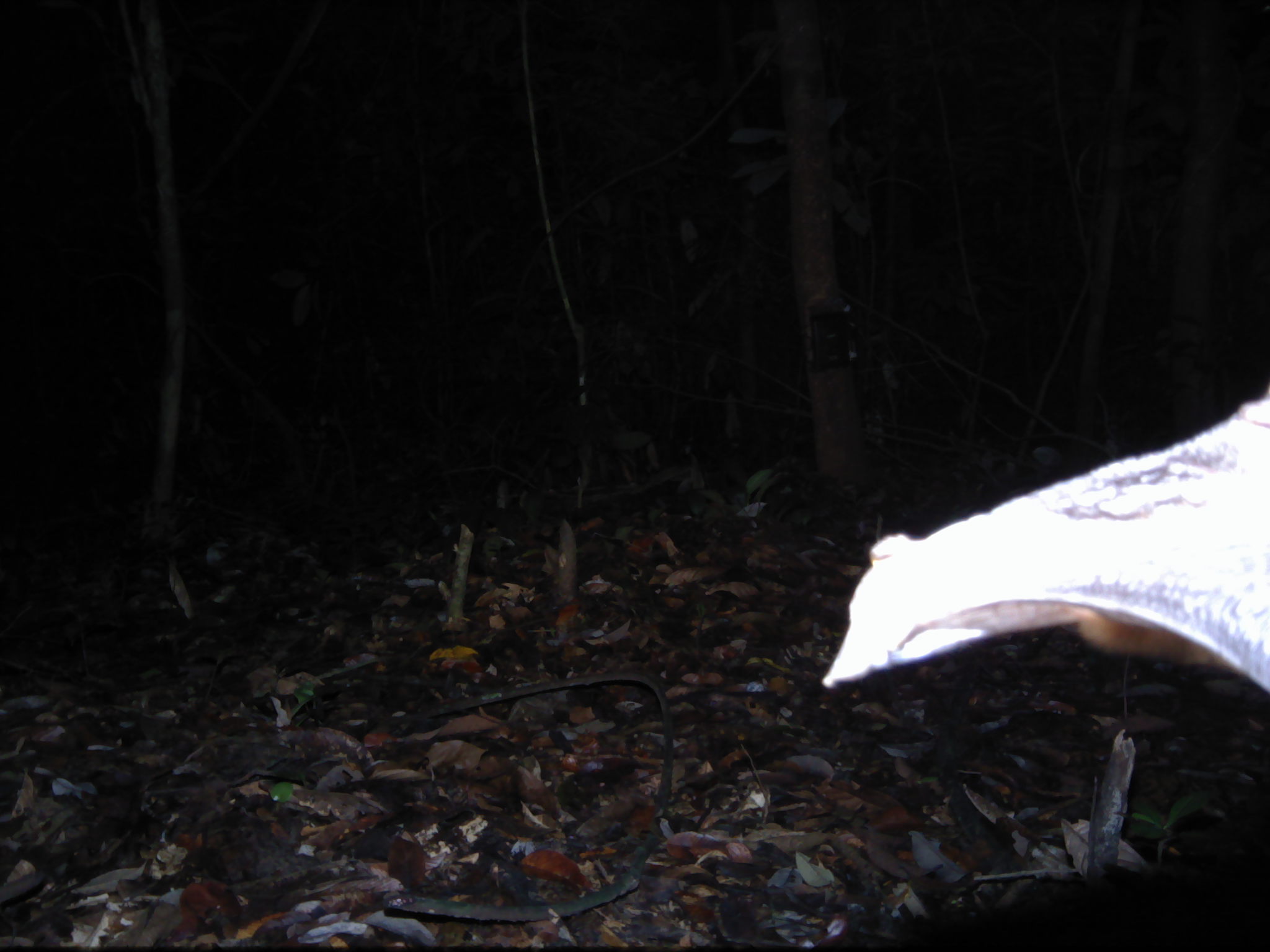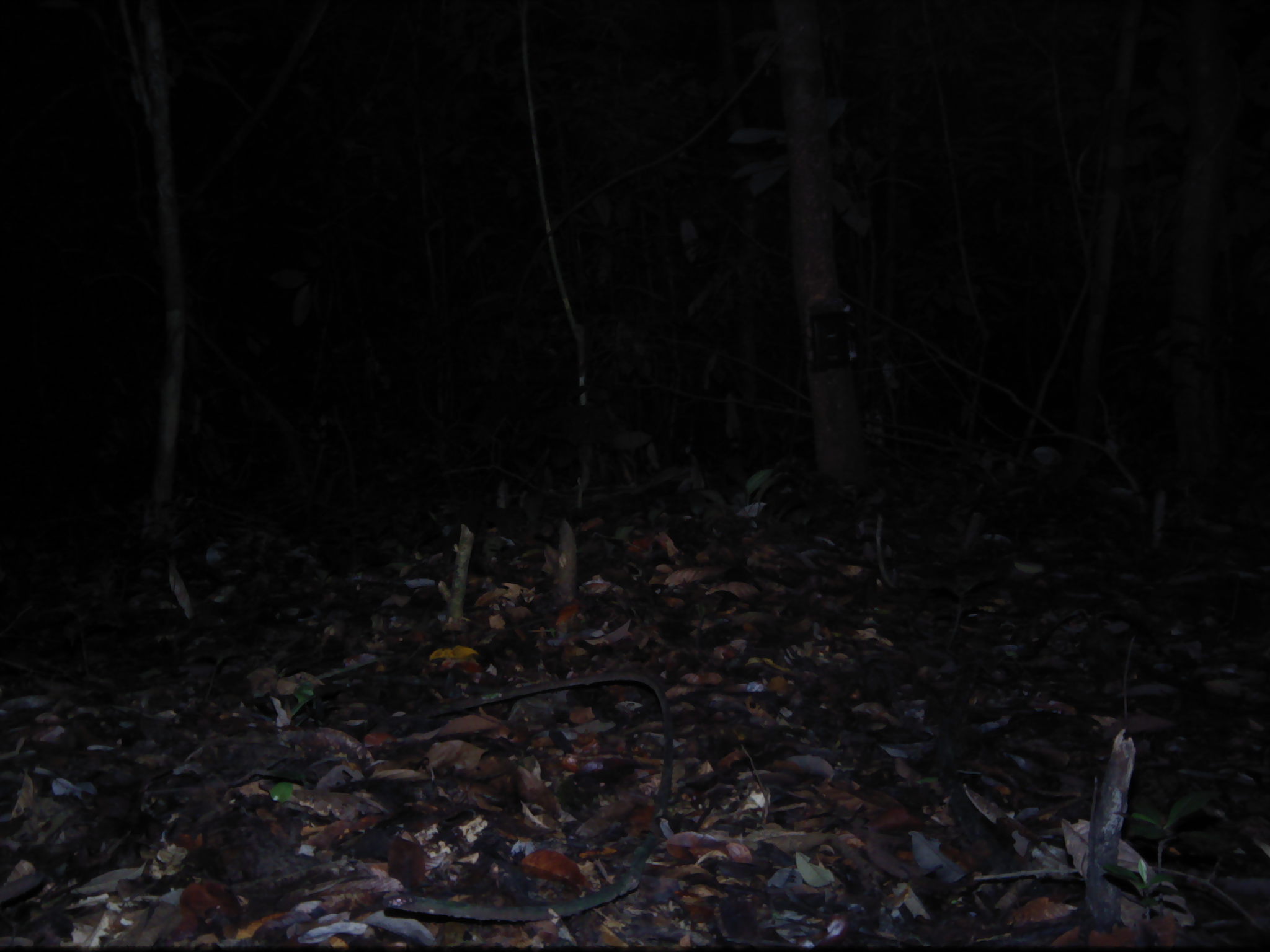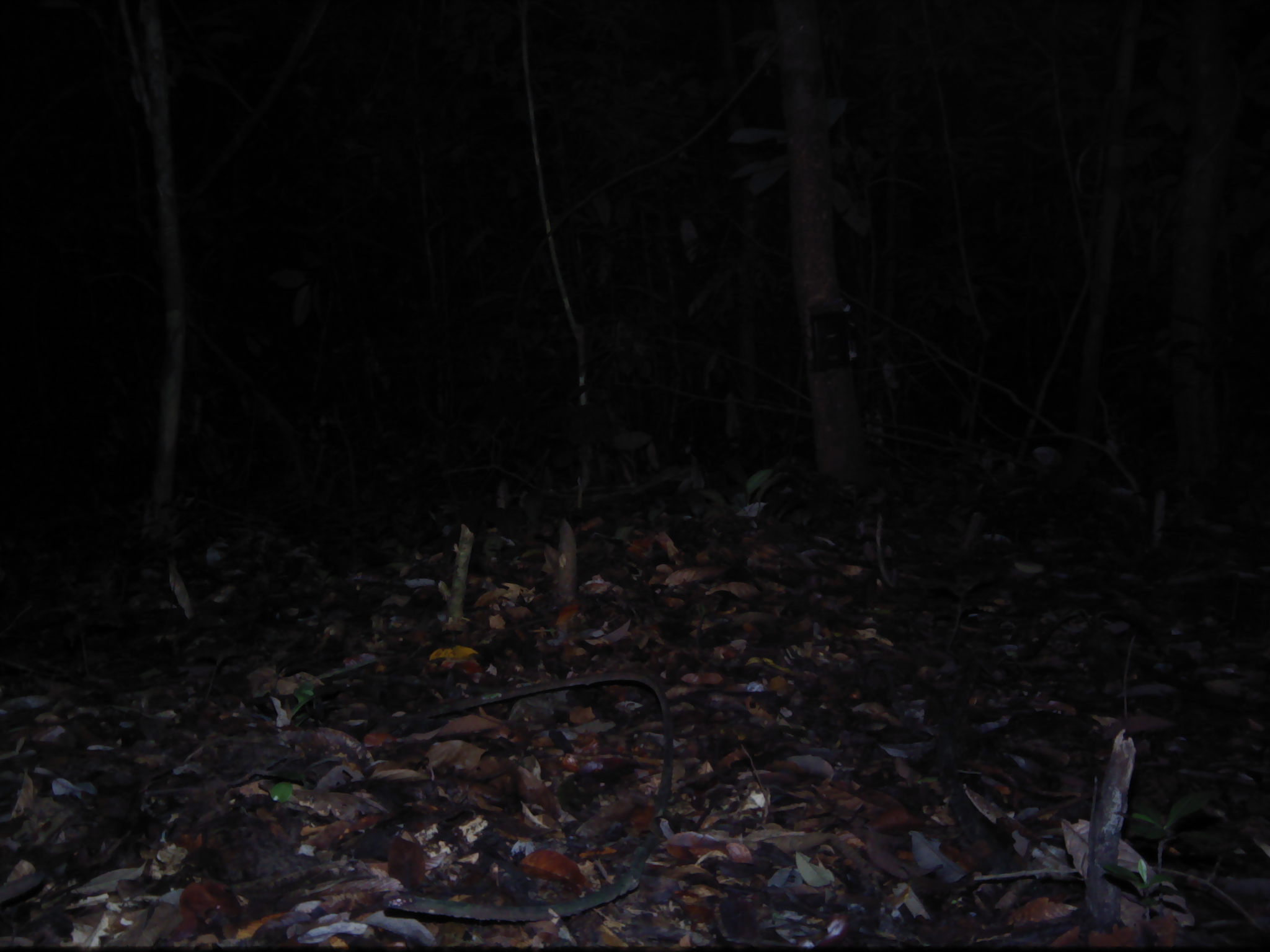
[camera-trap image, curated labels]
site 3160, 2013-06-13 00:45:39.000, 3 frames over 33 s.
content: unidentified animal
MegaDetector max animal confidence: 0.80